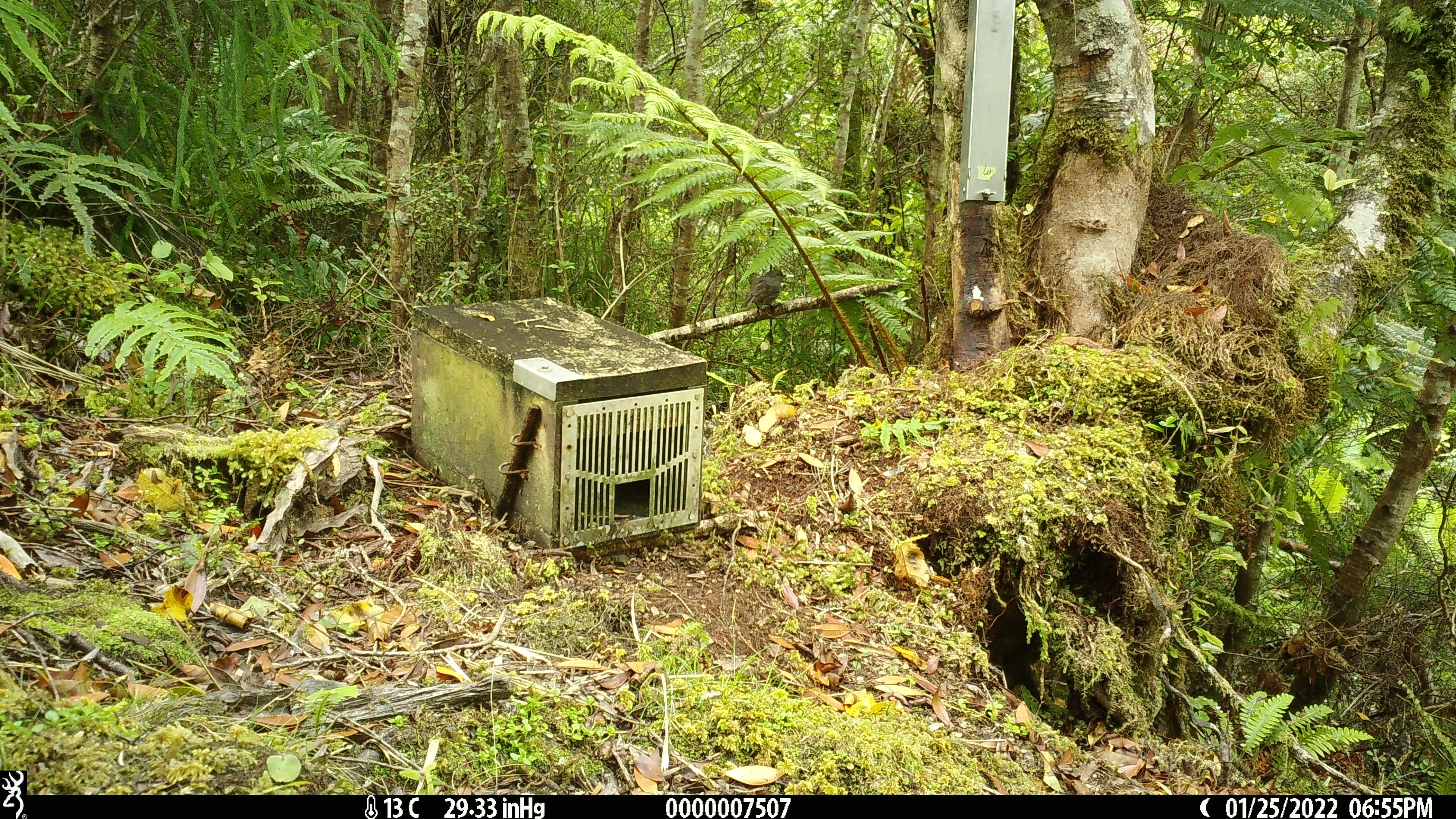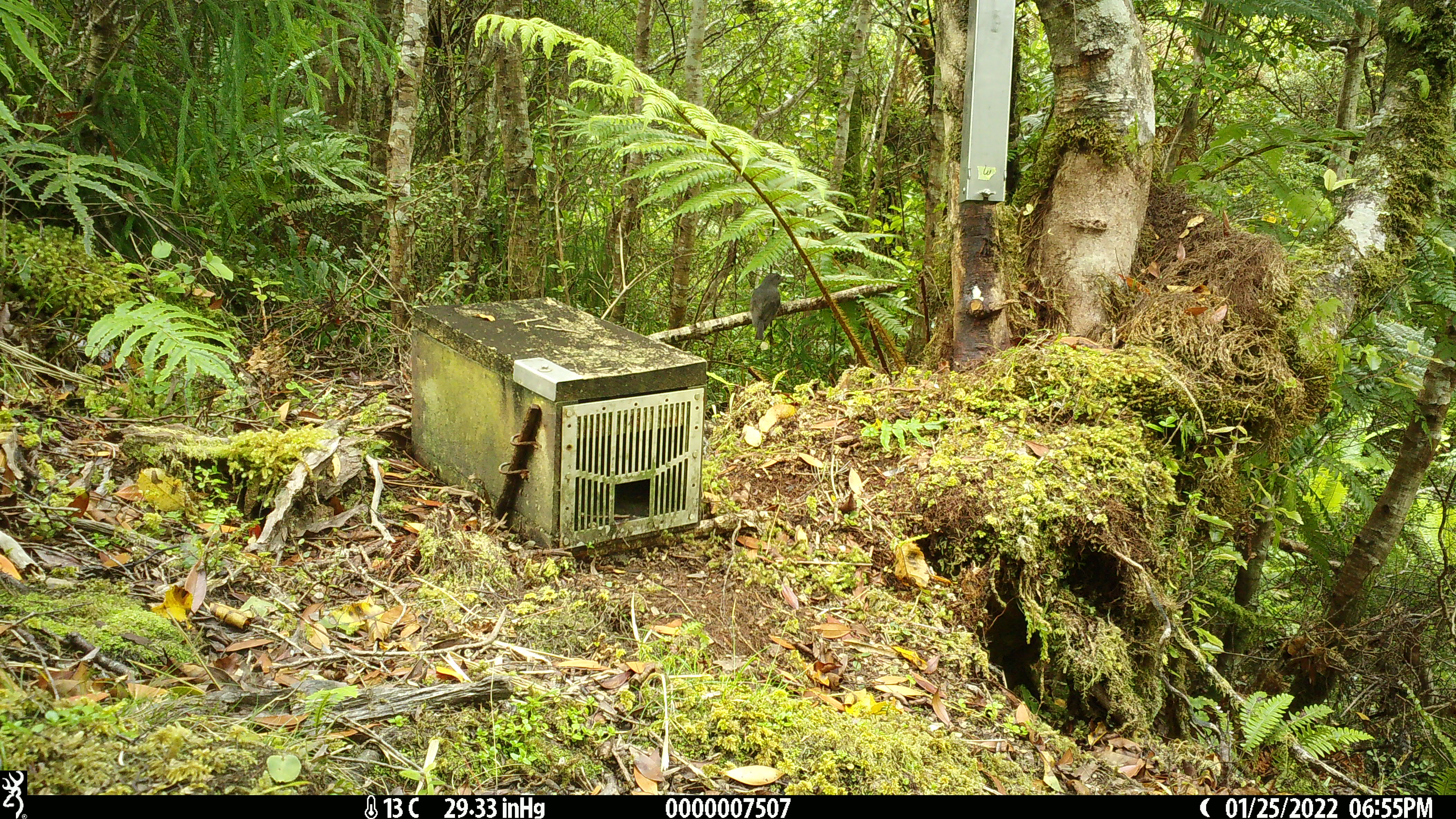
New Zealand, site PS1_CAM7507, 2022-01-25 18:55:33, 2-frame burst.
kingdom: Animalia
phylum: Chordata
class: Aves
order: Passeriformes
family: Petroicidae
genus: Petroica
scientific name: Petroica australis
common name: new zealand robin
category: robin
Robin (new zealand robin) (Petroica australis).